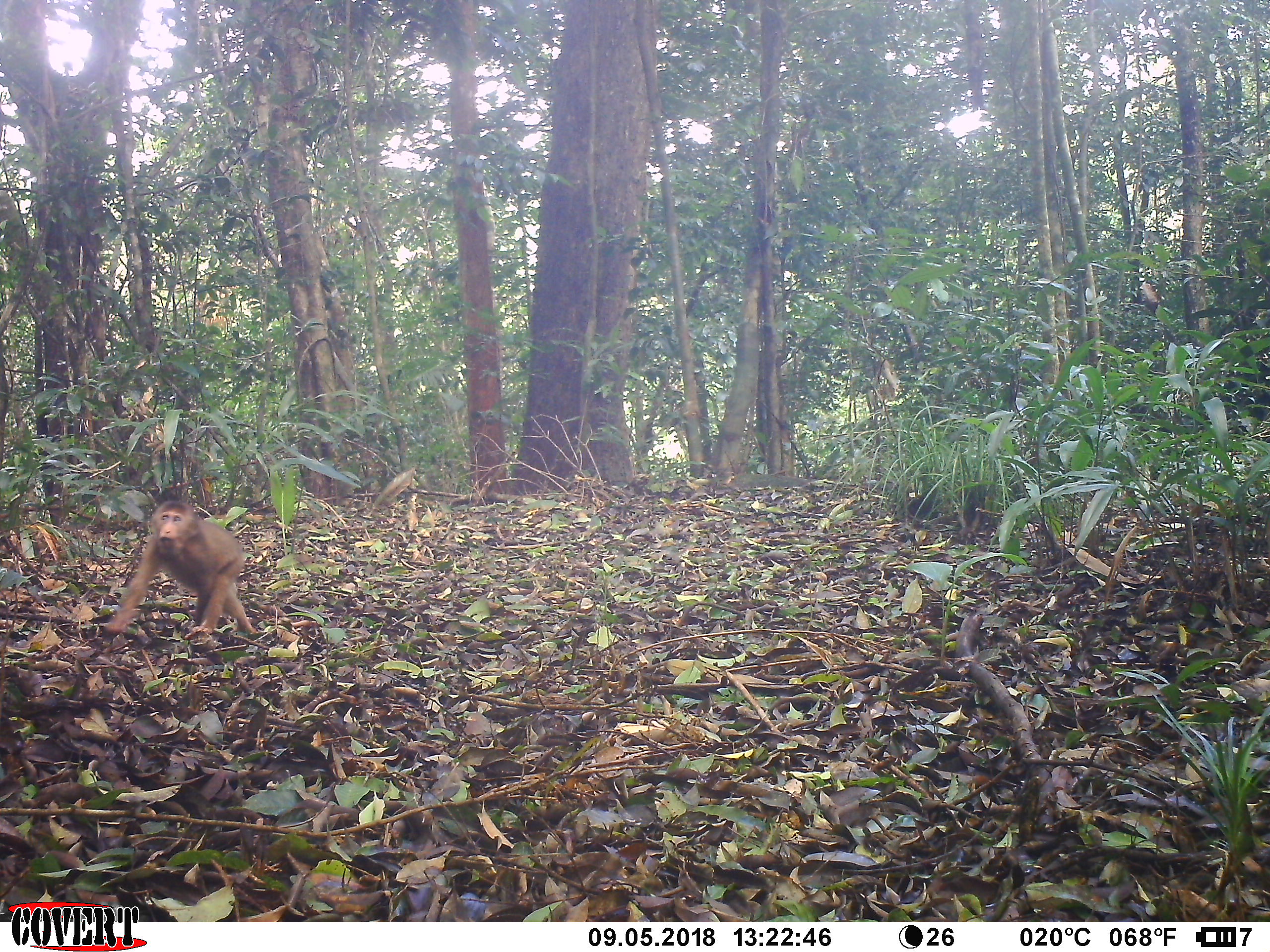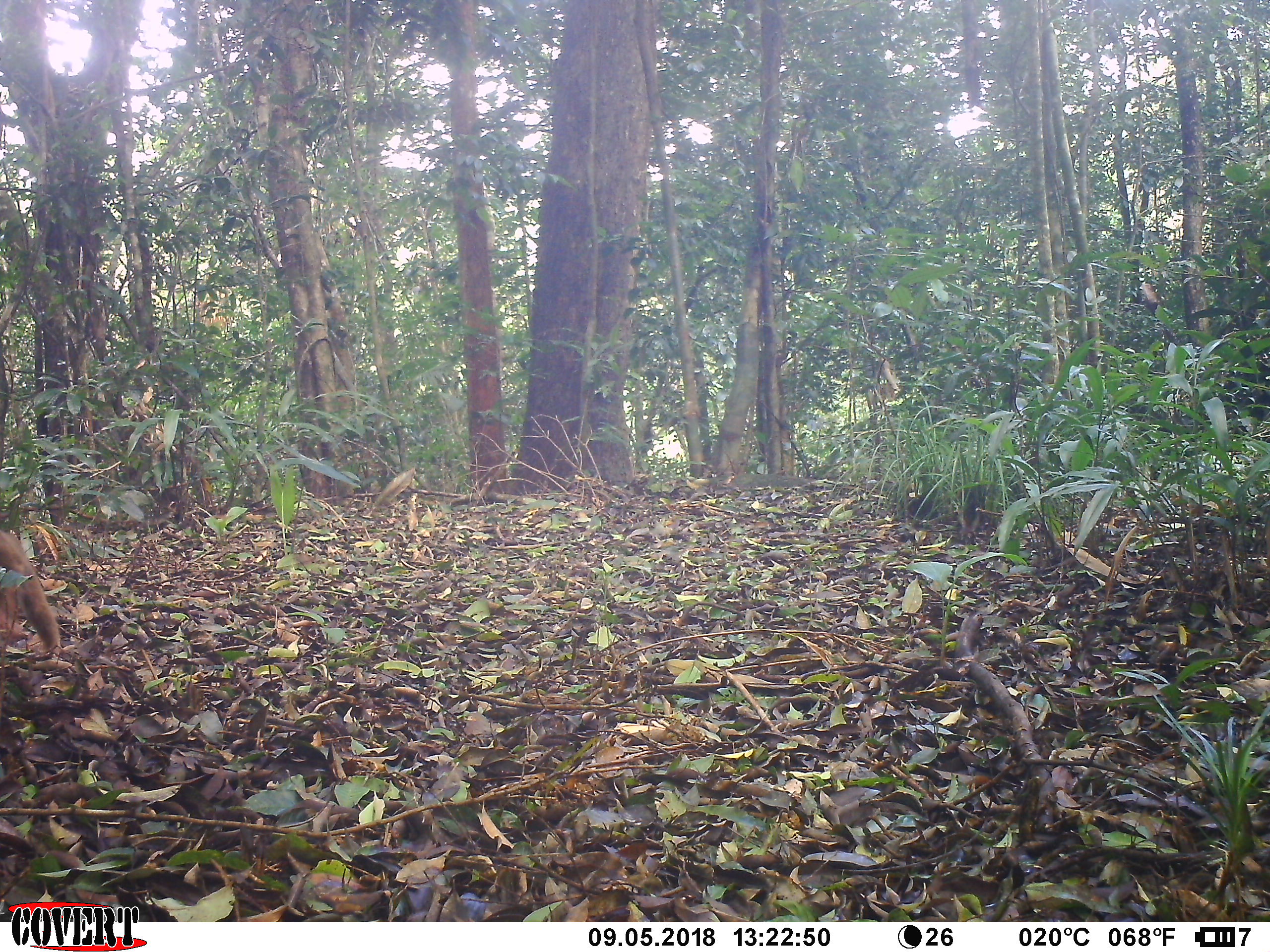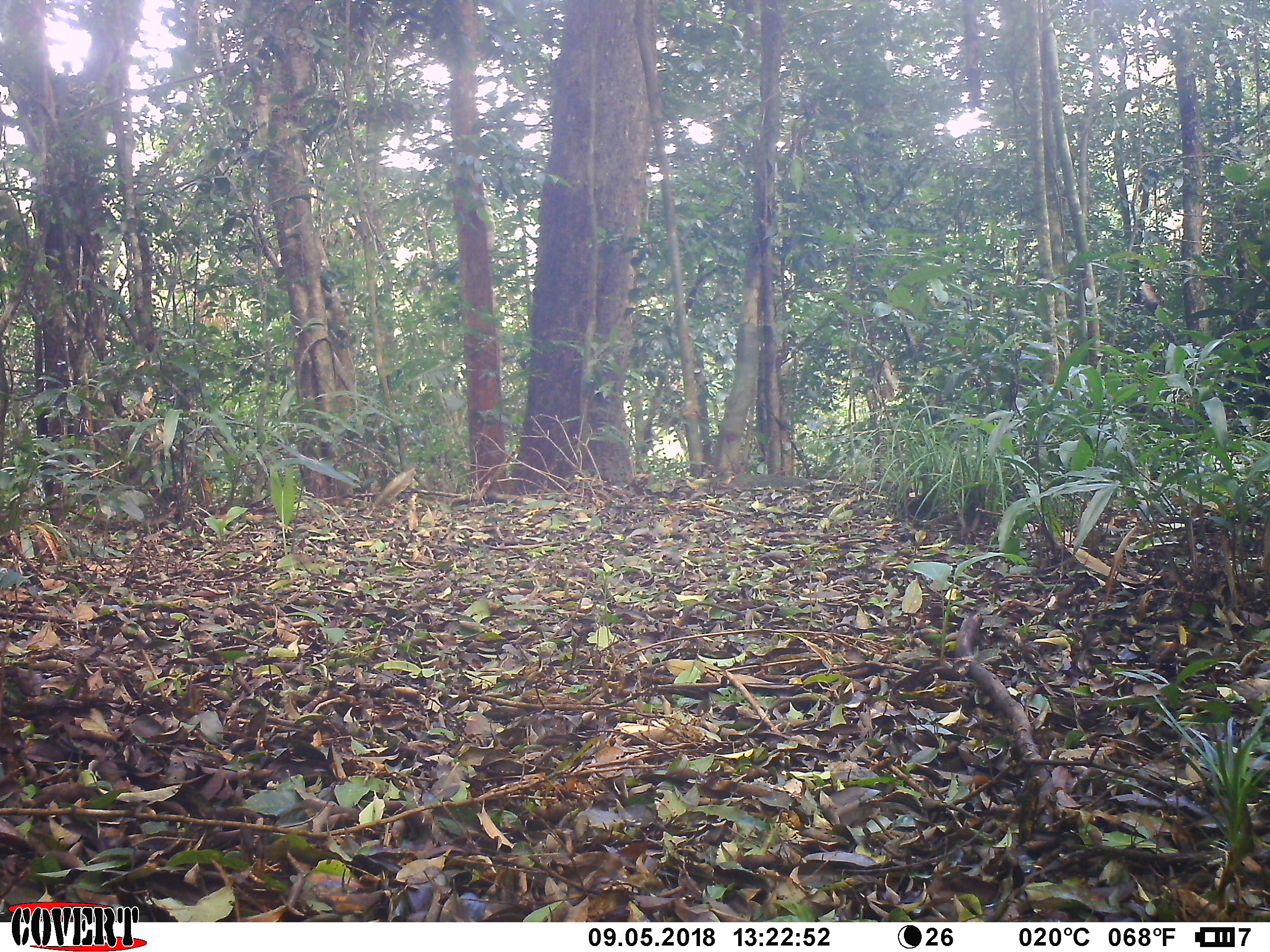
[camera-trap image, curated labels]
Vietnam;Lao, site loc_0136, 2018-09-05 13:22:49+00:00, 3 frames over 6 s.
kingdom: Animalia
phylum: Chordata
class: Mammalia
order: Primates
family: Cercopithecidae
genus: Macaca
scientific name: Macaca nemestrina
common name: pig-tailed macaque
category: pig tailed macaque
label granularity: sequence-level